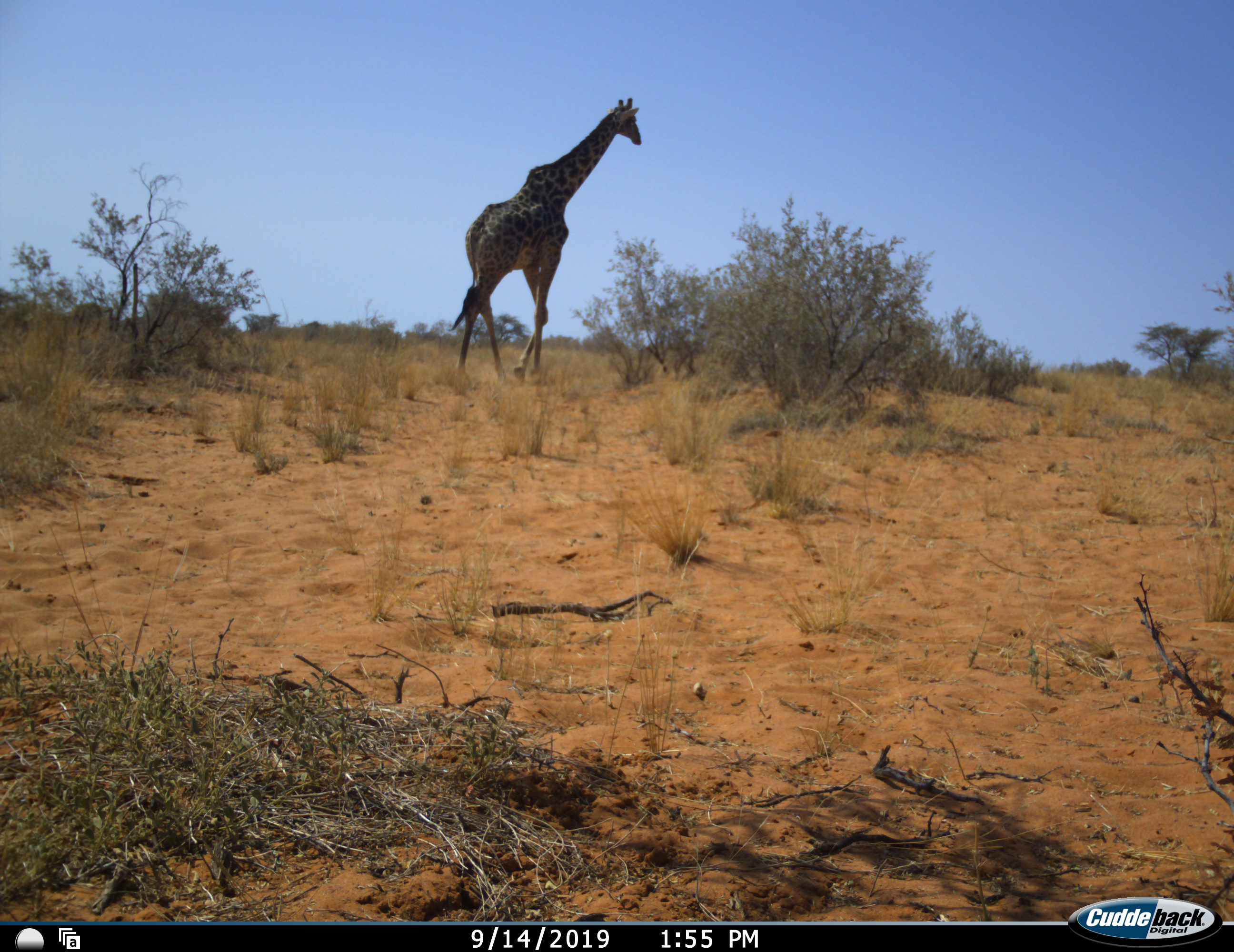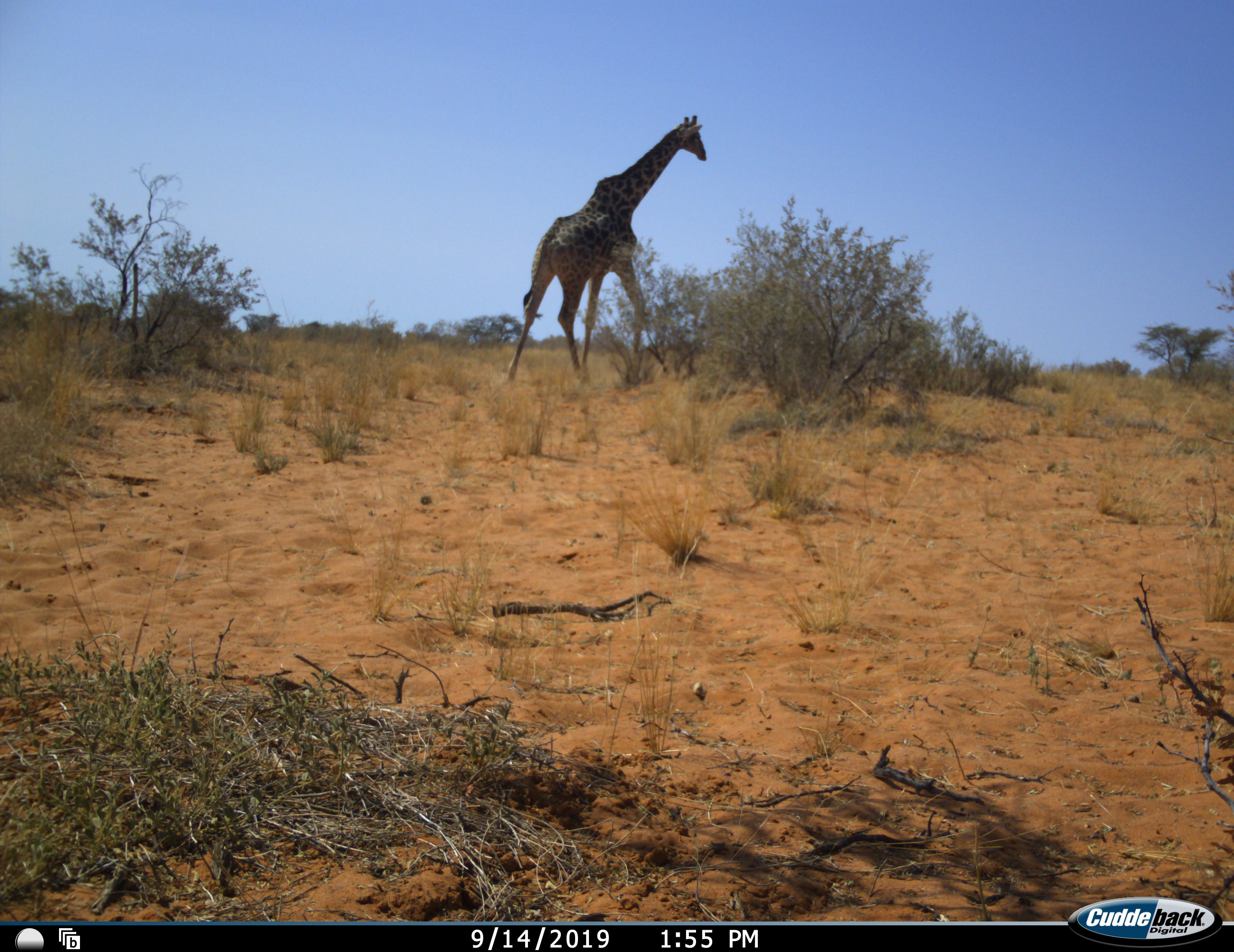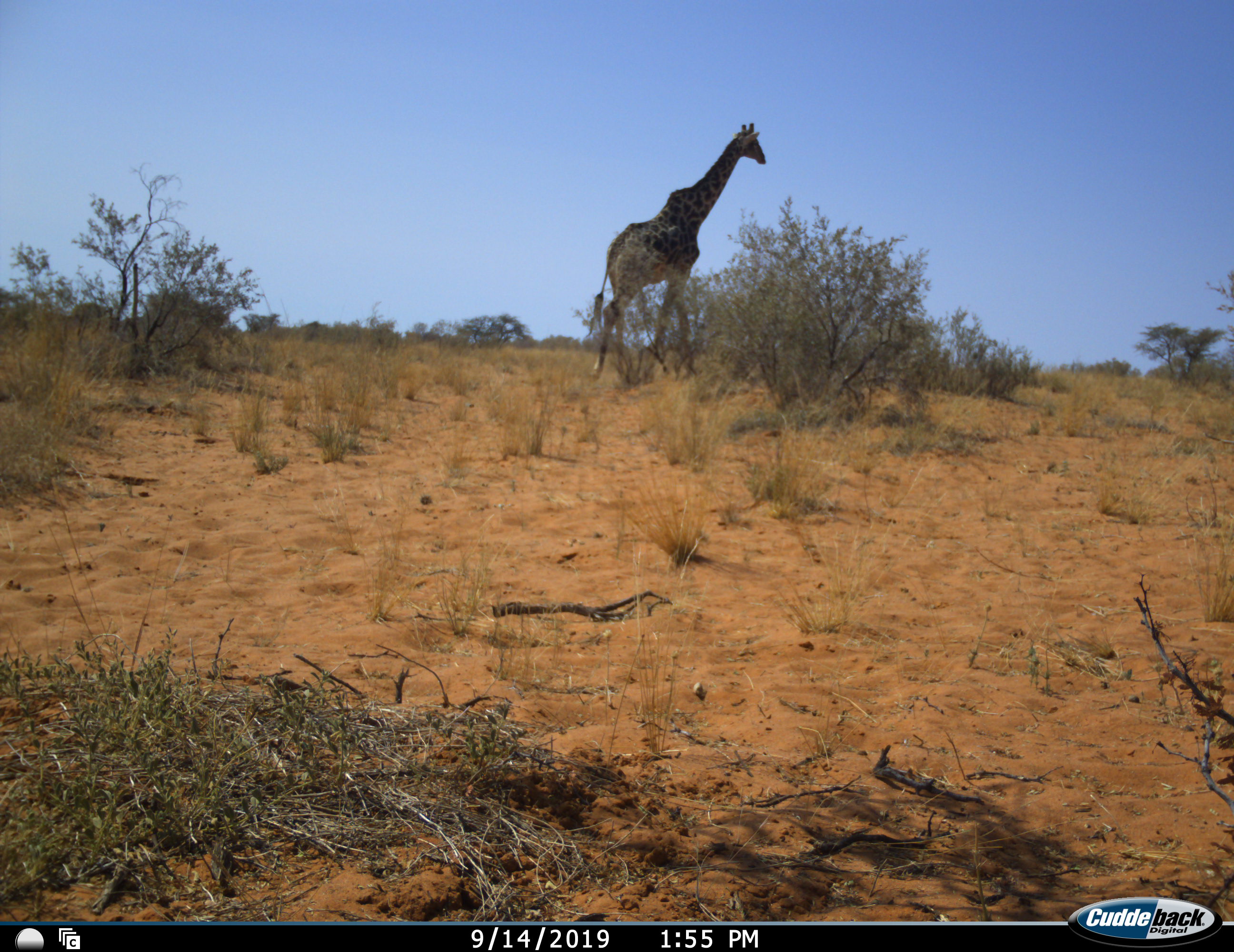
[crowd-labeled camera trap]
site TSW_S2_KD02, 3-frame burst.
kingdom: Animalia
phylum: Chordata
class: Mammalia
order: Artiodactyla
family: Giraffidae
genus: Giraffa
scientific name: Giraffa camelopardalis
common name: giraffe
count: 1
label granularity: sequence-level